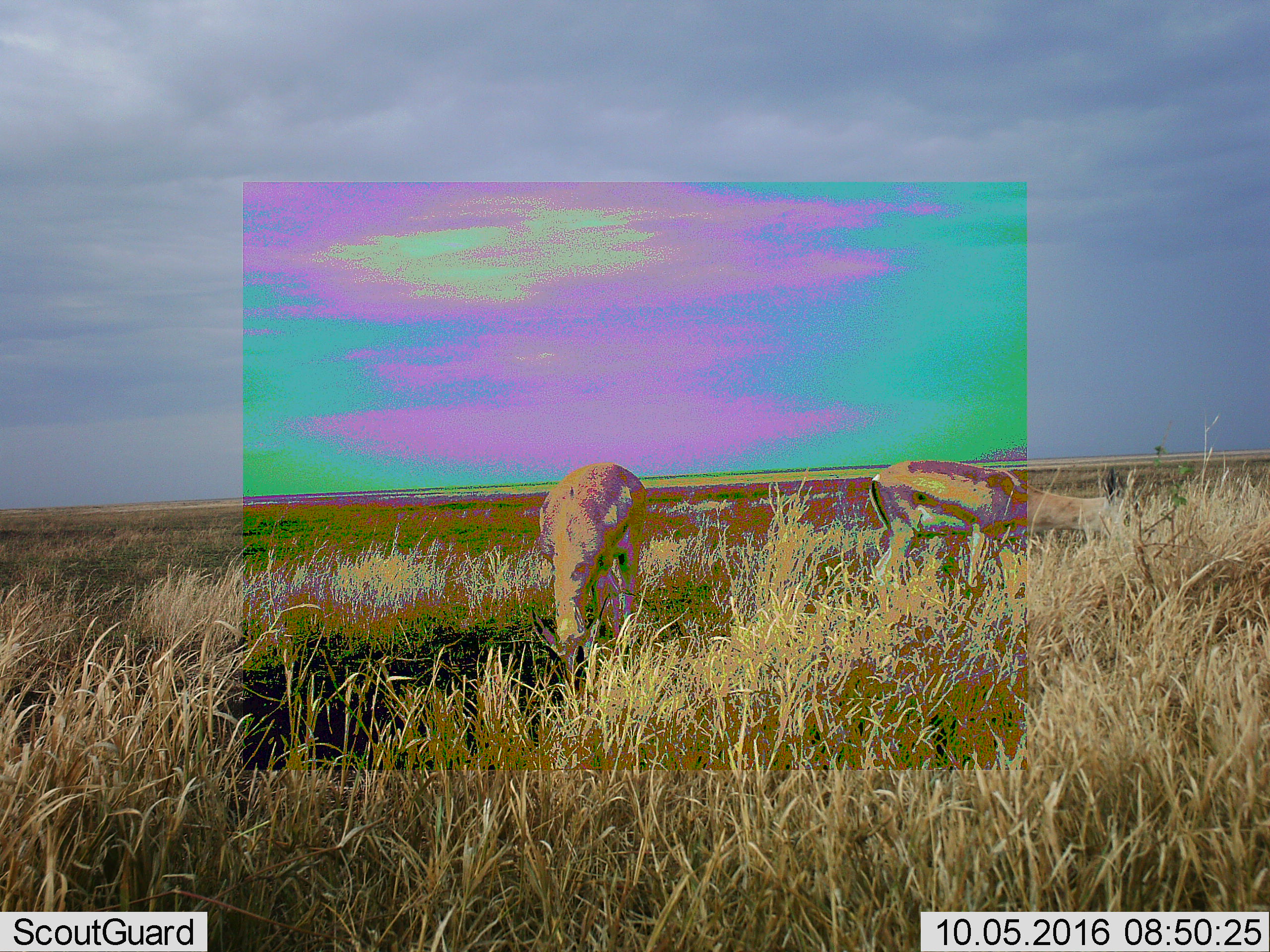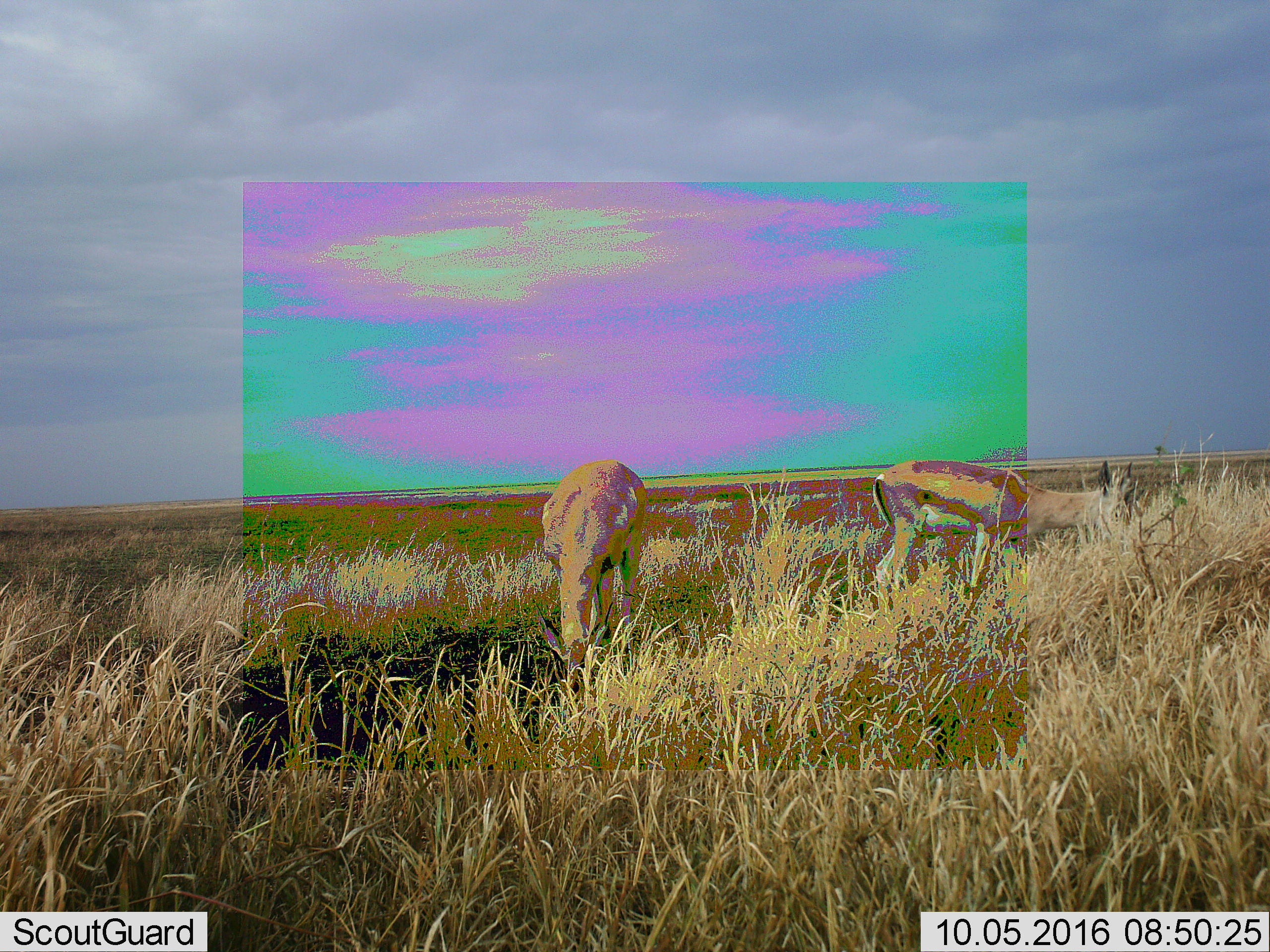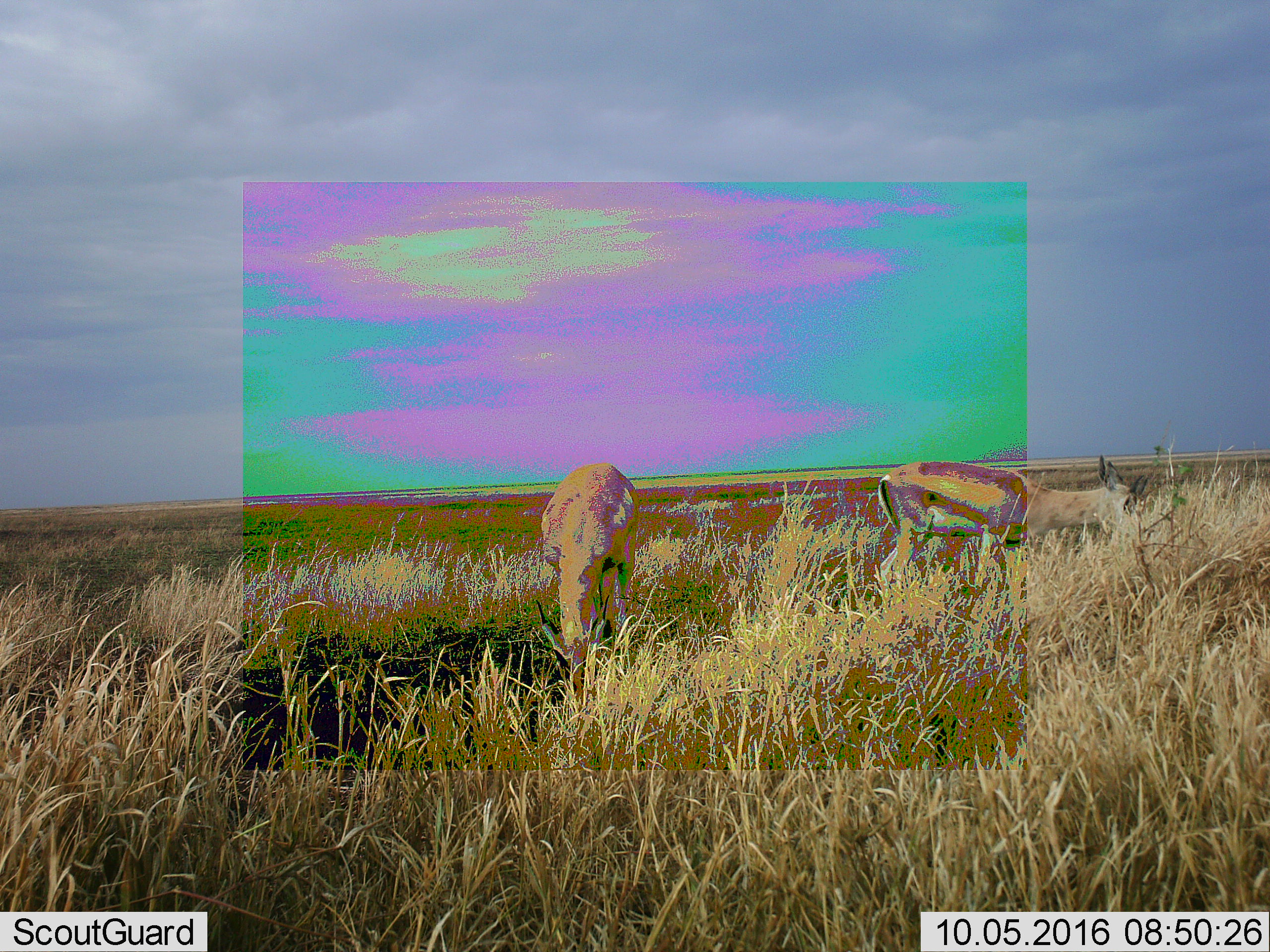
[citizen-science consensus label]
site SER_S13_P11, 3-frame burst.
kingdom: Animalia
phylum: Chordata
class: Mammalia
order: Artiodactyla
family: Bovidae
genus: Nanger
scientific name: Nanger granti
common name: grant's gazelle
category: gazellegrants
Gazellegrants (grant's gazelle) (Nanger granti), count 2. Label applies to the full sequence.